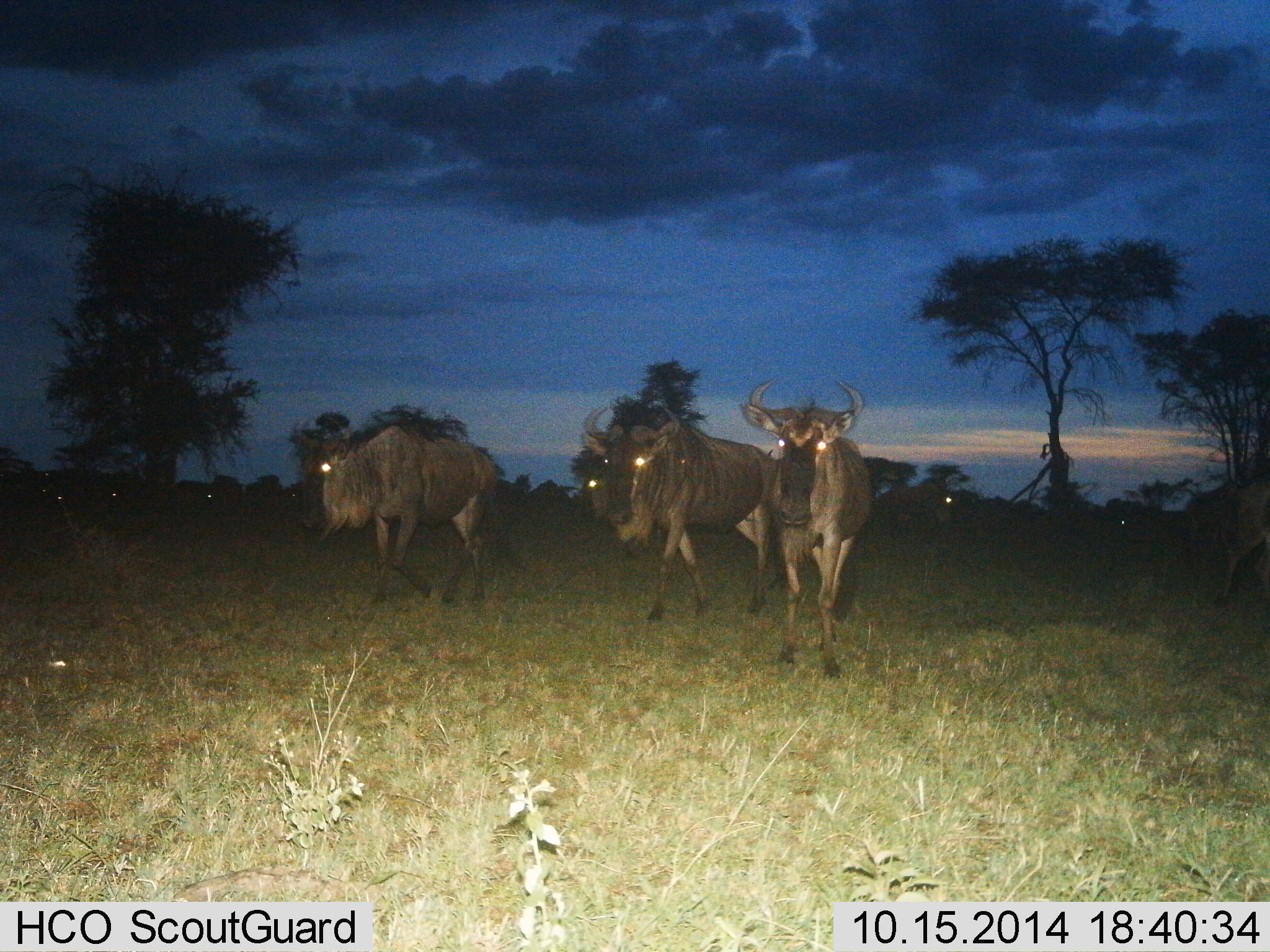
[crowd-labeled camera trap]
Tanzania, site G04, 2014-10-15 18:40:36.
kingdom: Animalia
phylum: Chordata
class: Mammalia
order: Artiodactyla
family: Bovidae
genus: Connochaetes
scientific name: Connochaetes taurinus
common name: blue wildebeest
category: wildebeest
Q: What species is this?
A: Wildebeest (blue wildebeest) (Connochaetes taurinus).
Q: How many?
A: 6.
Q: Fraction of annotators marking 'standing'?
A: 50%.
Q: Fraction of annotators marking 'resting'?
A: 0%.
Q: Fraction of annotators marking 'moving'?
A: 75%.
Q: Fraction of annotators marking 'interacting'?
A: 0%.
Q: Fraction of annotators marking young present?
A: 0%.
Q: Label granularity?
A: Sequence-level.